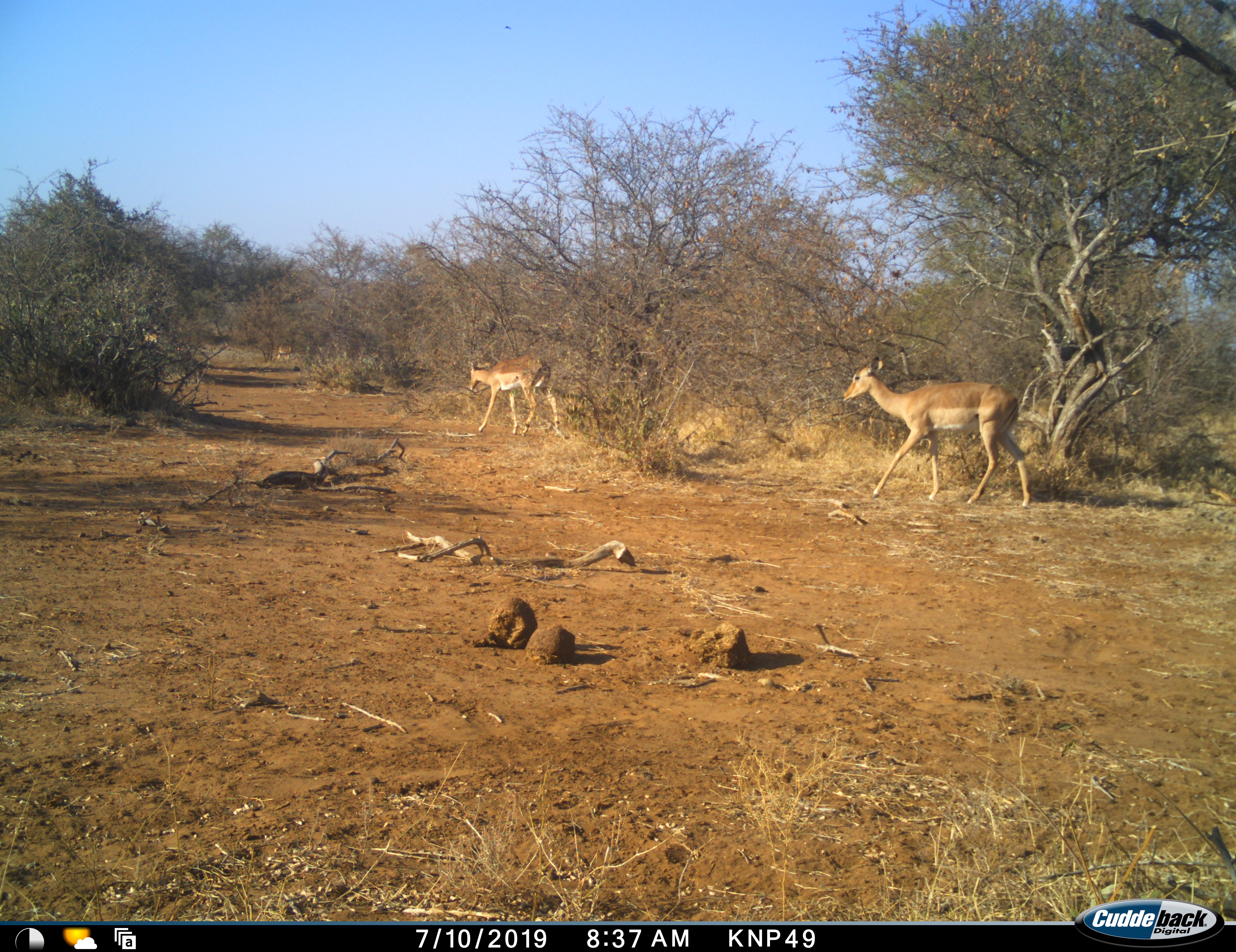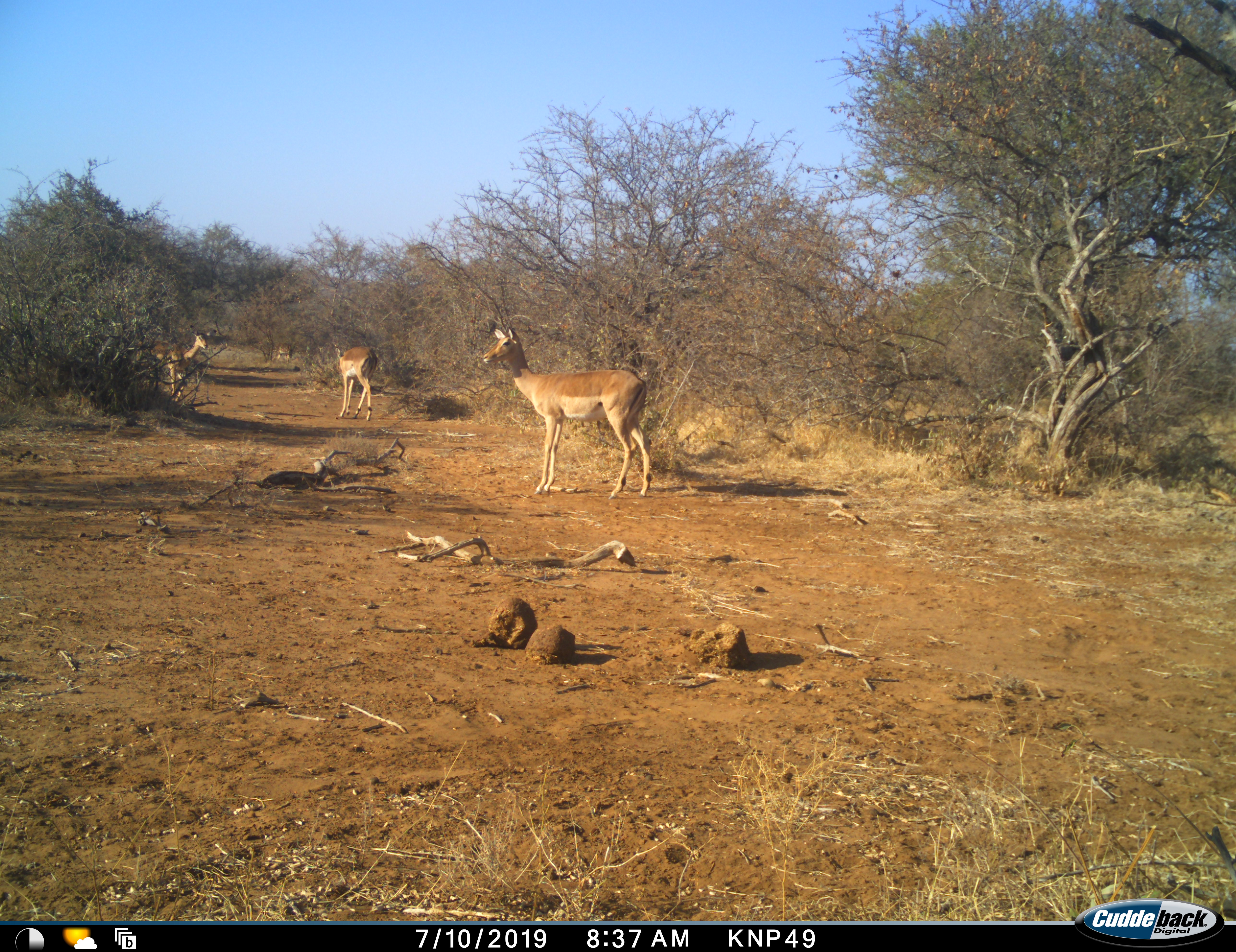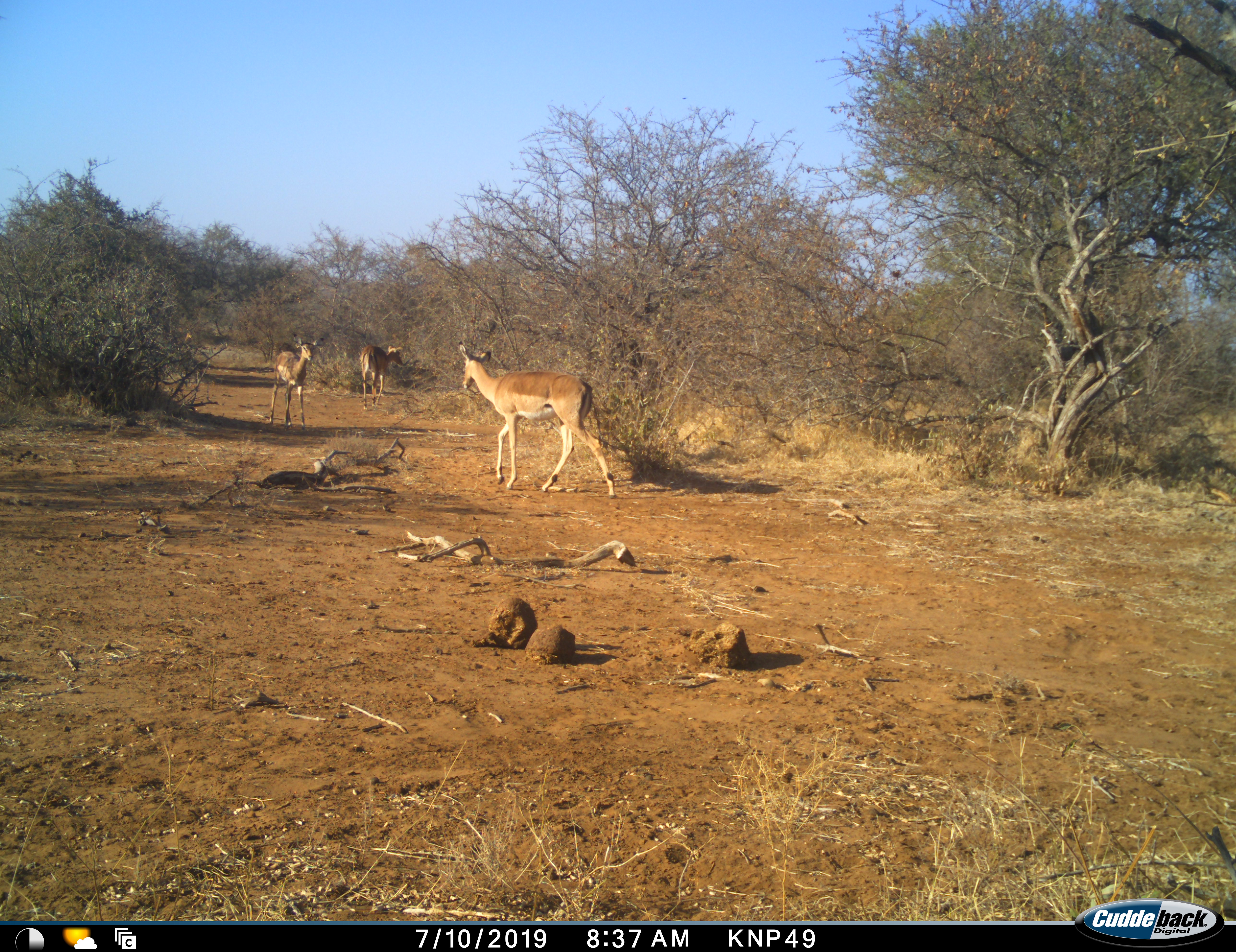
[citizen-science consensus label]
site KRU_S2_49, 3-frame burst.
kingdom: Animalia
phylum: Chordata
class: Mammalia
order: Artiodactyla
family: Bovidae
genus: Aepyceros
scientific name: Aepyceros melampus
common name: impala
Impala (Aepyceros melampus), count 4. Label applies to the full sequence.